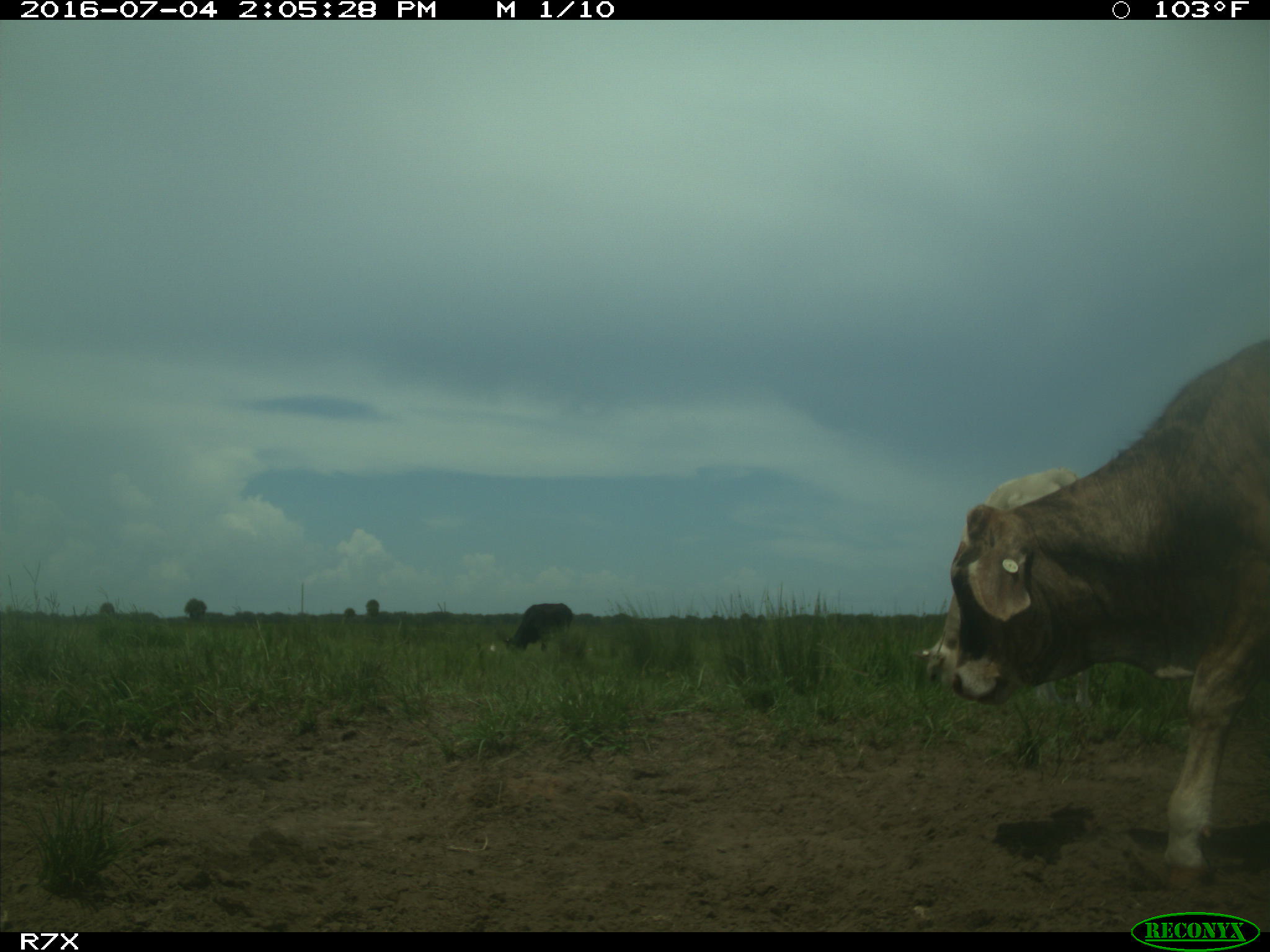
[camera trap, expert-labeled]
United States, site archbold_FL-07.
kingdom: Animalia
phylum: Chordata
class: Mammalia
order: Artiodactyla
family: Bovidae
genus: Bos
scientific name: Bos taurus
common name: domestic cow